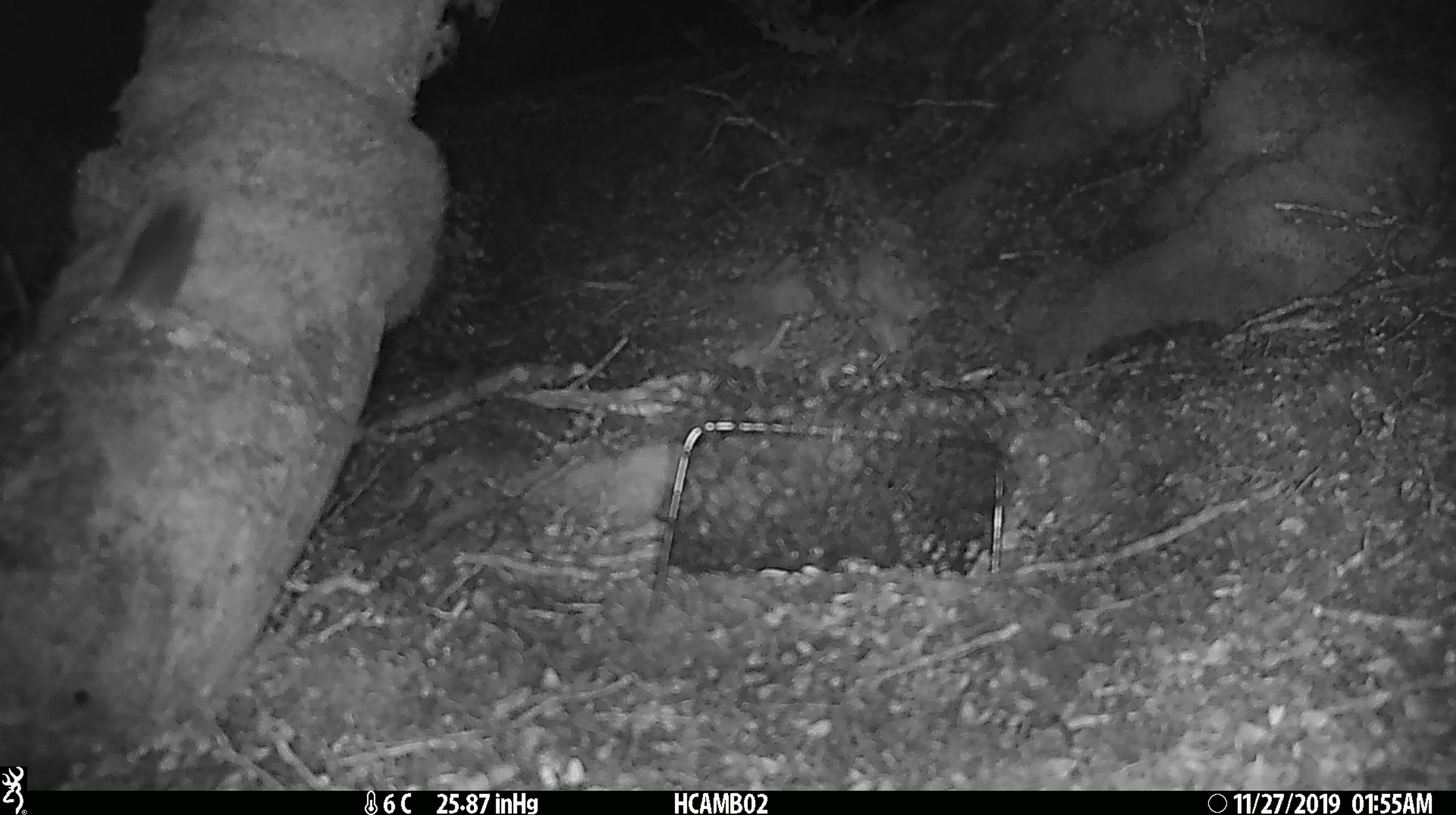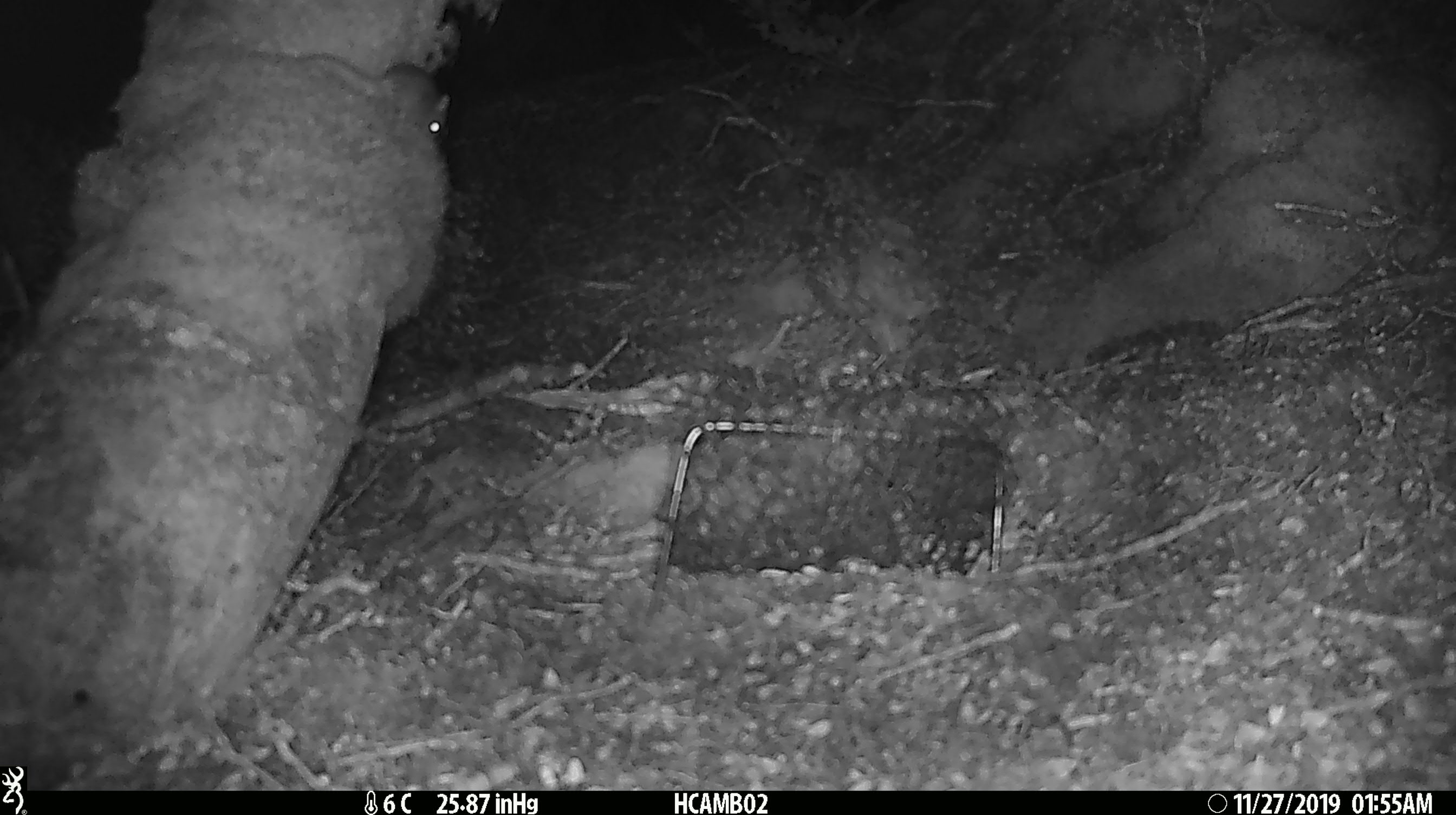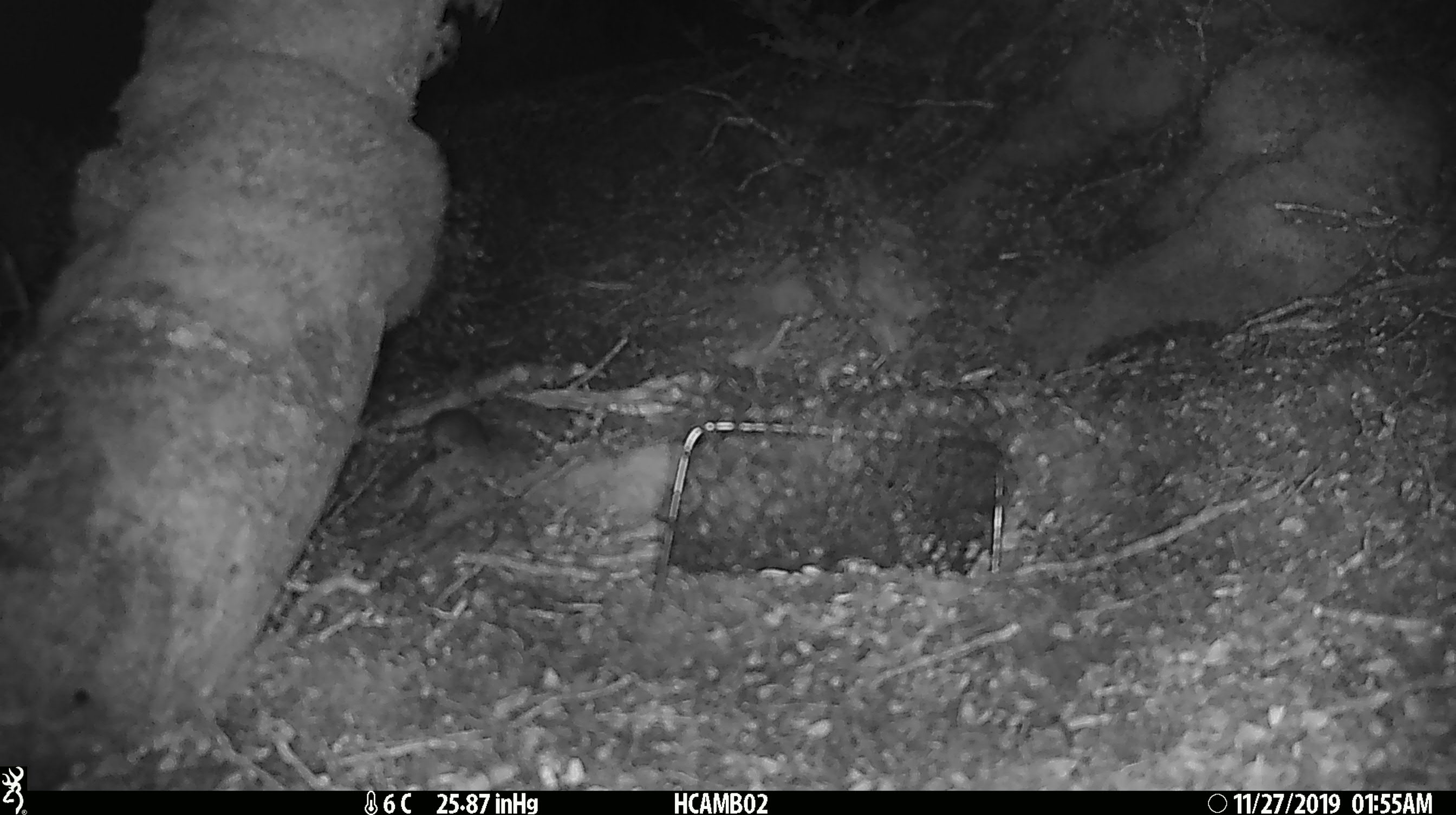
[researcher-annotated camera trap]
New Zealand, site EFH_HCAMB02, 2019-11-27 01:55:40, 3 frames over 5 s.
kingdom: Animalia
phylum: Chordata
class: Mammalia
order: Rodentia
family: Muridae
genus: Mus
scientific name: Mus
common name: mouse